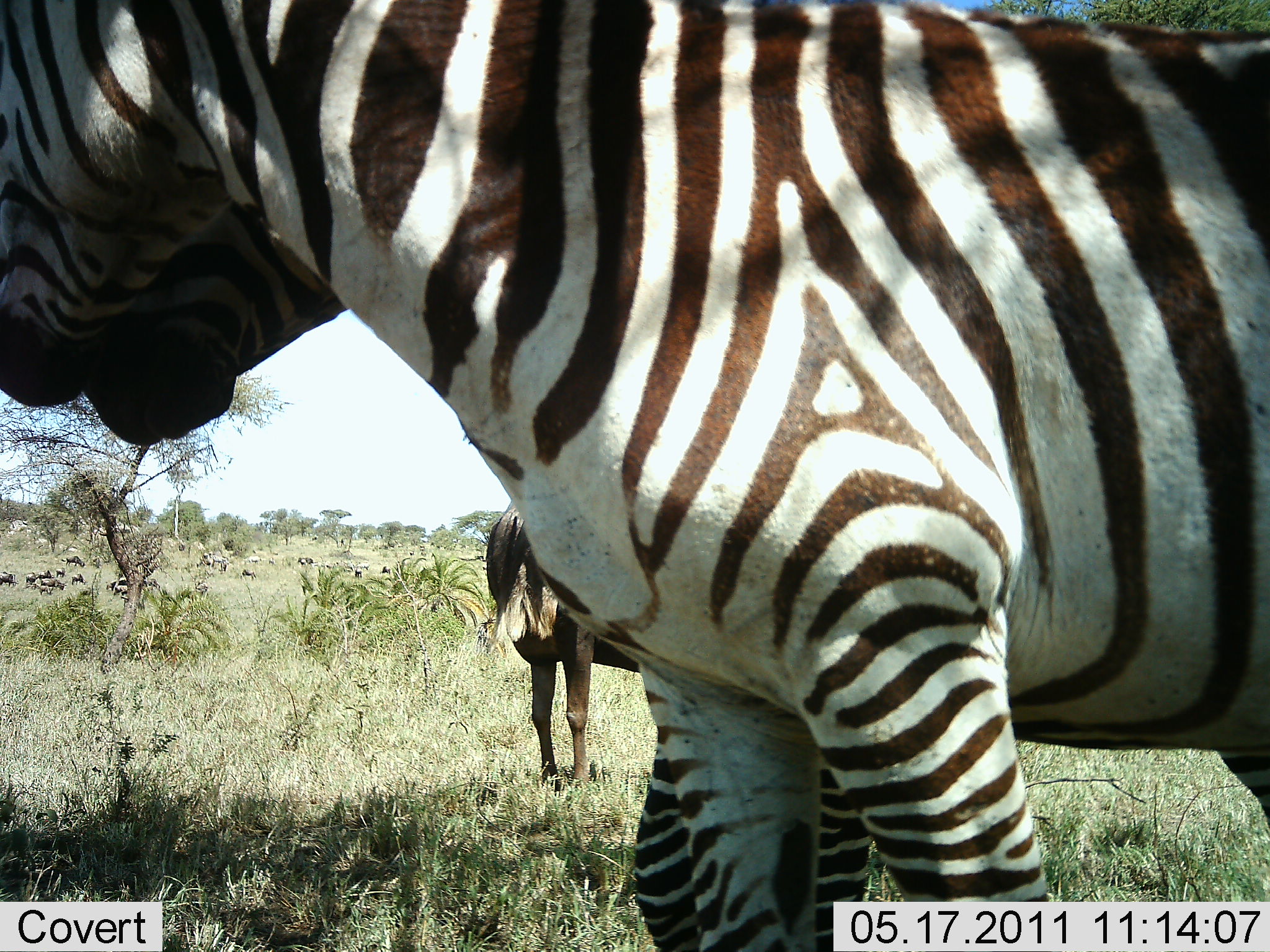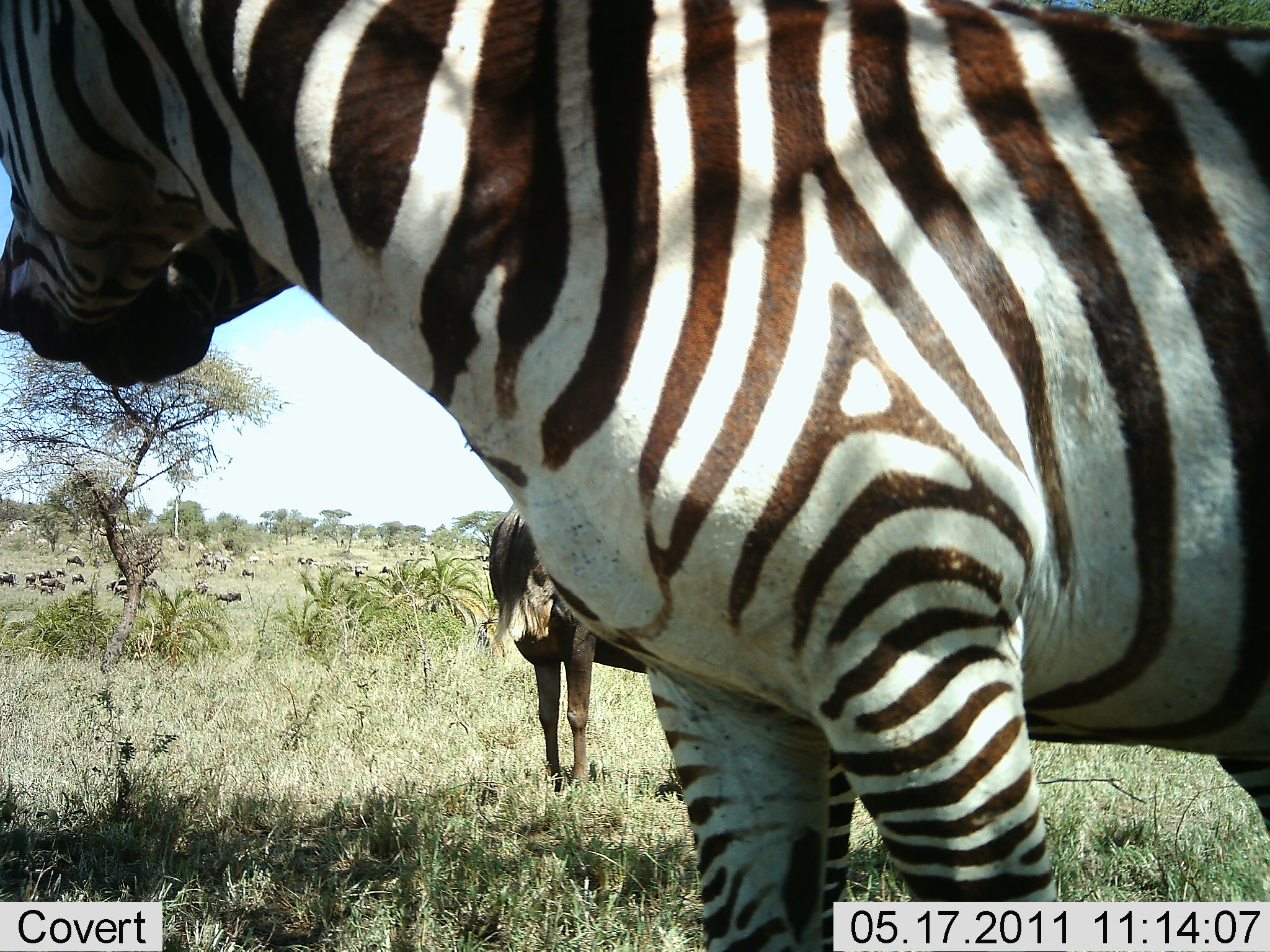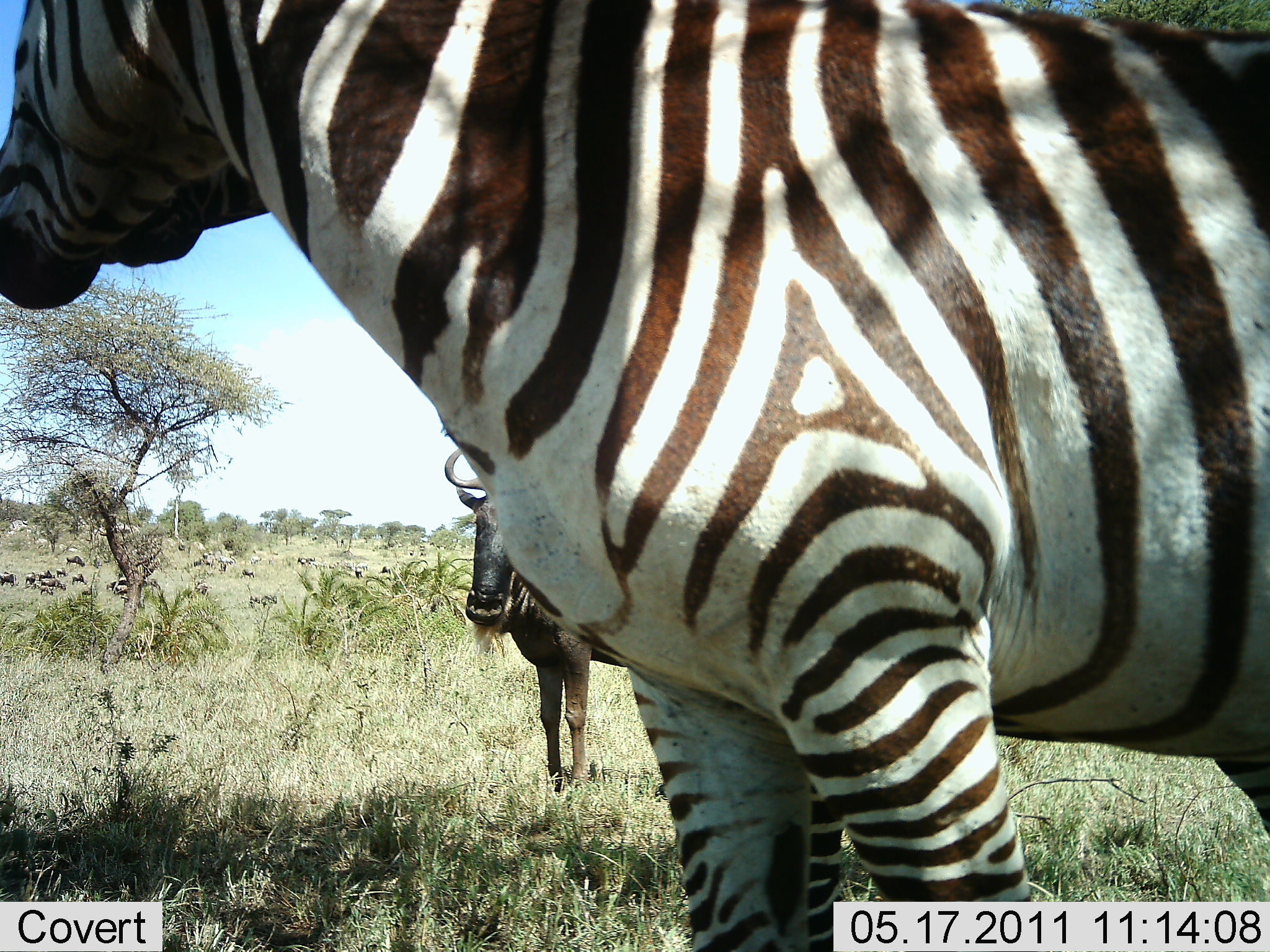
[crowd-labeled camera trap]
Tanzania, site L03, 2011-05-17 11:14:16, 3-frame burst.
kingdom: Animalia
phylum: Chordata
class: Mammalia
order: Artiodactyla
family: Bovidae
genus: Connochaetes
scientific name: Connochaetes taurinus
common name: blue wildebeest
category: wildebeest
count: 11-50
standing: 92%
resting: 8%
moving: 25%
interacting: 8%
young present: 8%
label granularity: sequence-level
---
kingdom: Animalia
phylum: Chordata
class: Mammalia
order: Perissodactyla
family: Equidae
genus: Equus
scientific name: Equus quagga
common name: plains zebra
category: zebra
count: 2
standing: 69%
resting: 8%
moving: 0%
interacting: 38%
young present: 0%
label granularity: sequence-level